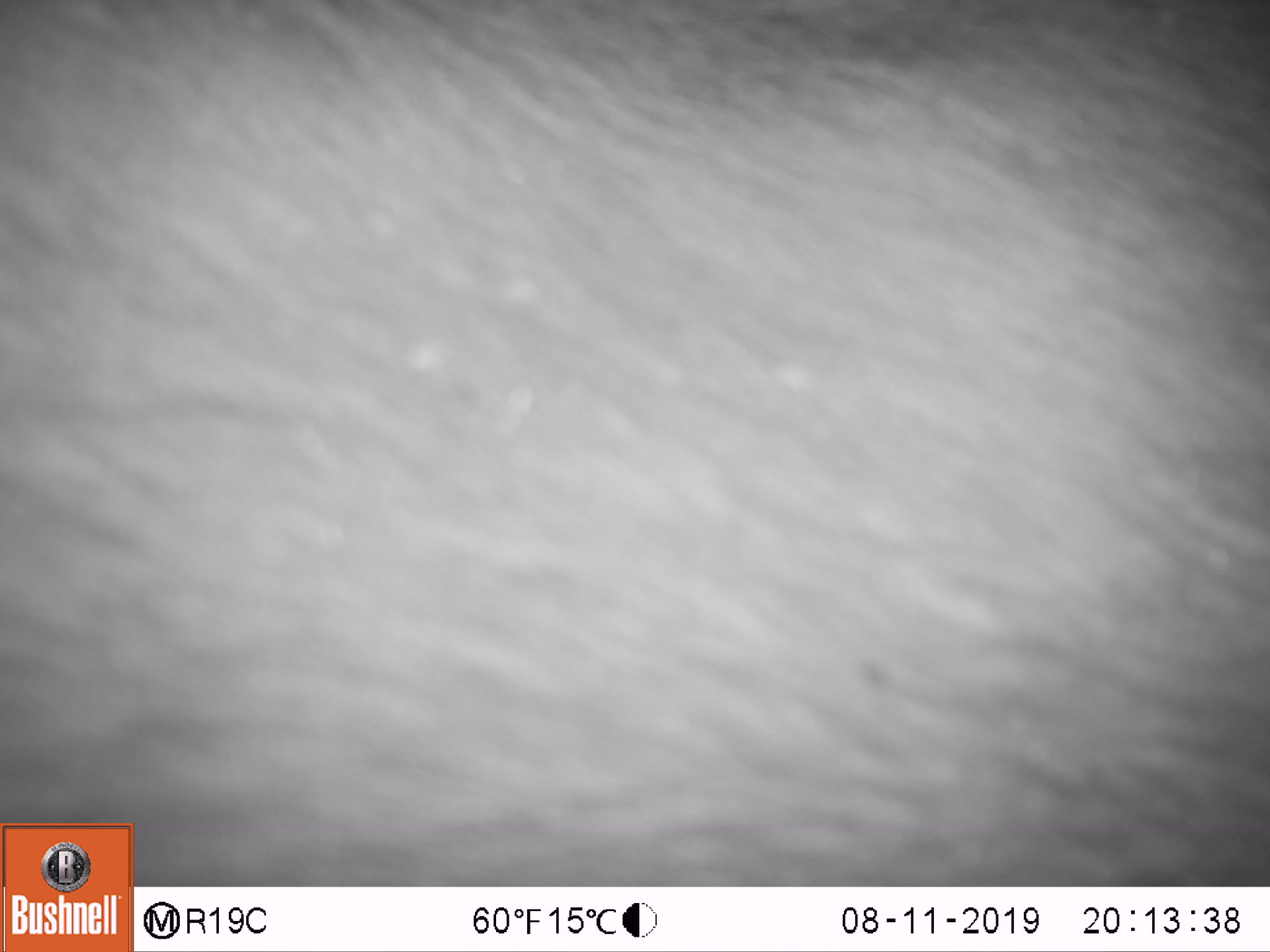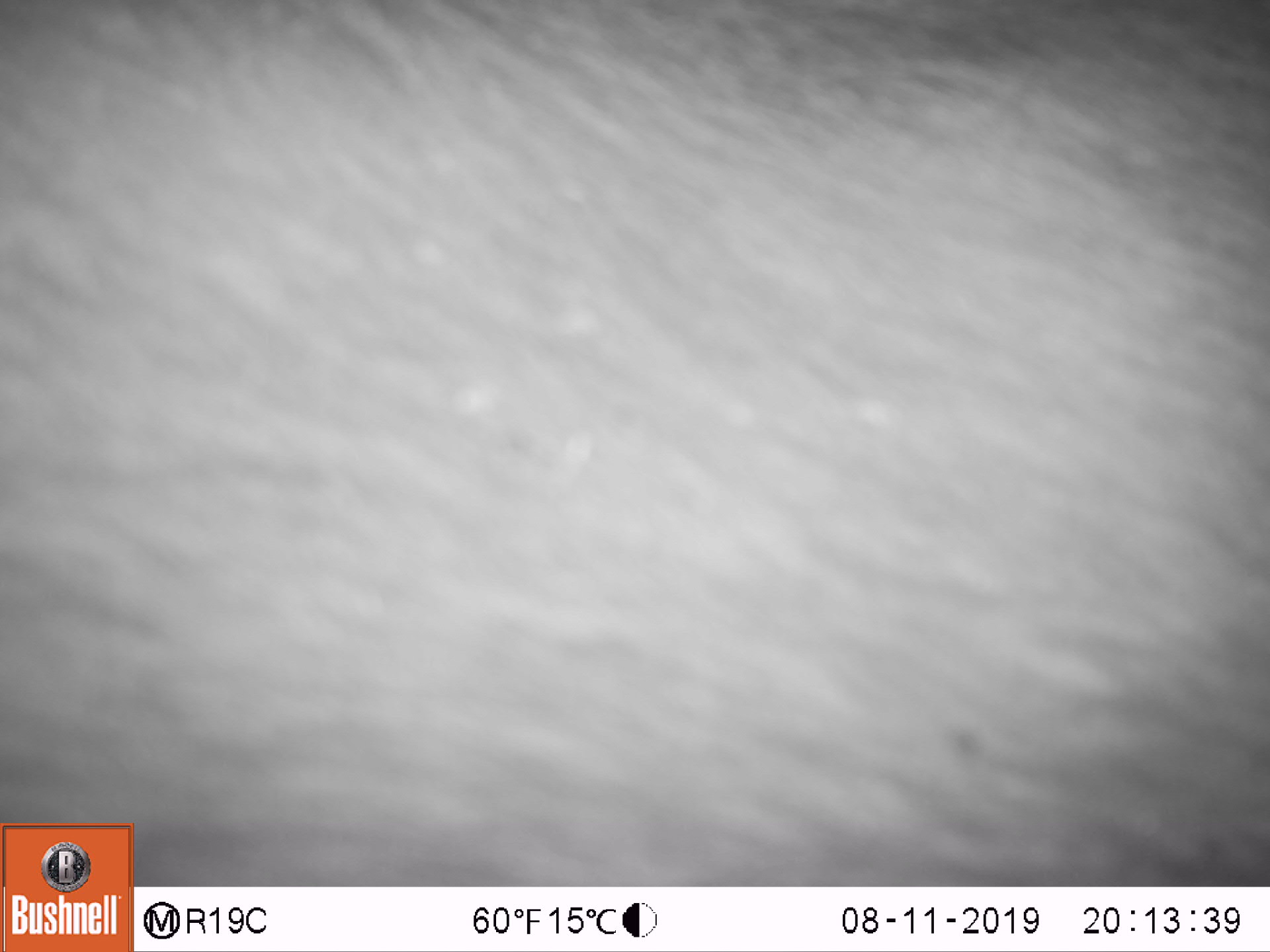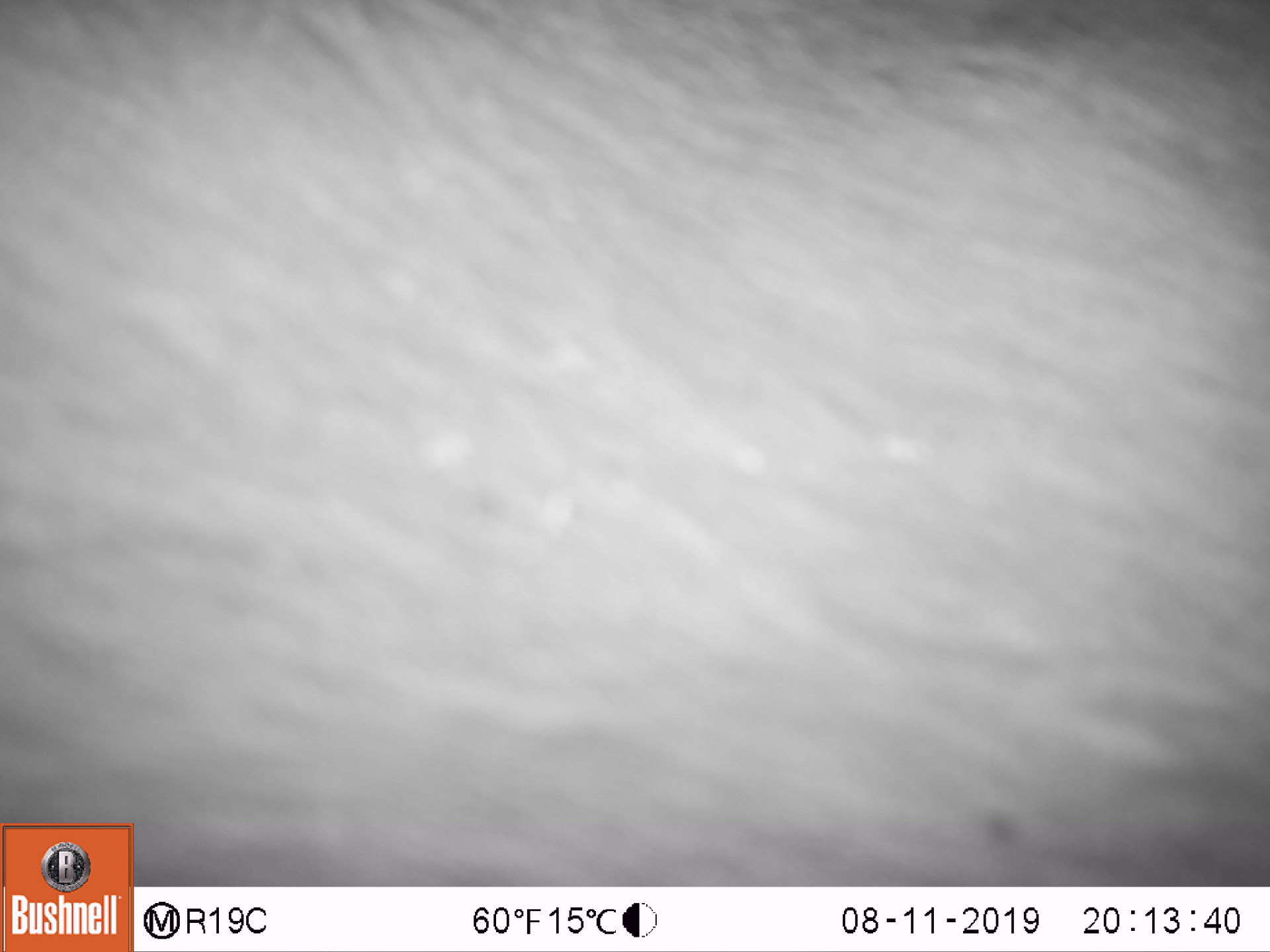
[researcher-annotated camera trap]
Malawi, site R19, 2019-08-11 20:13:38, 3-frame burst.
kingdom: Animalia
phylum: Chordata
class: Mammalia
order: Artiodactyla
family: Bovidae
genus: Syncerus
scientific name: Syncerus caffer caffer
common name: cape buffalo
Cape buffalo (Syncerus caffer caffer), count 1.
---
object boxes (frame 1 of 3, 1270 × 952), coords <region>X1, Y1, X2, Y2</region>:
cape buffalo: <region>0, 2, 1262, 819</region>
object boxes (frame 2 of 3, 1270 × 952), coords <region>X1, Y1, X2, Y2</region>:
cape buffalo: <region>134, 0, 1262, 885</region>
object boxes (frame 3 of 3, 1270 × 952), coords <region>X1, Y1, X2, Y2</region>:
cape buffalo: <region>137, 0, 1262, 883</region>